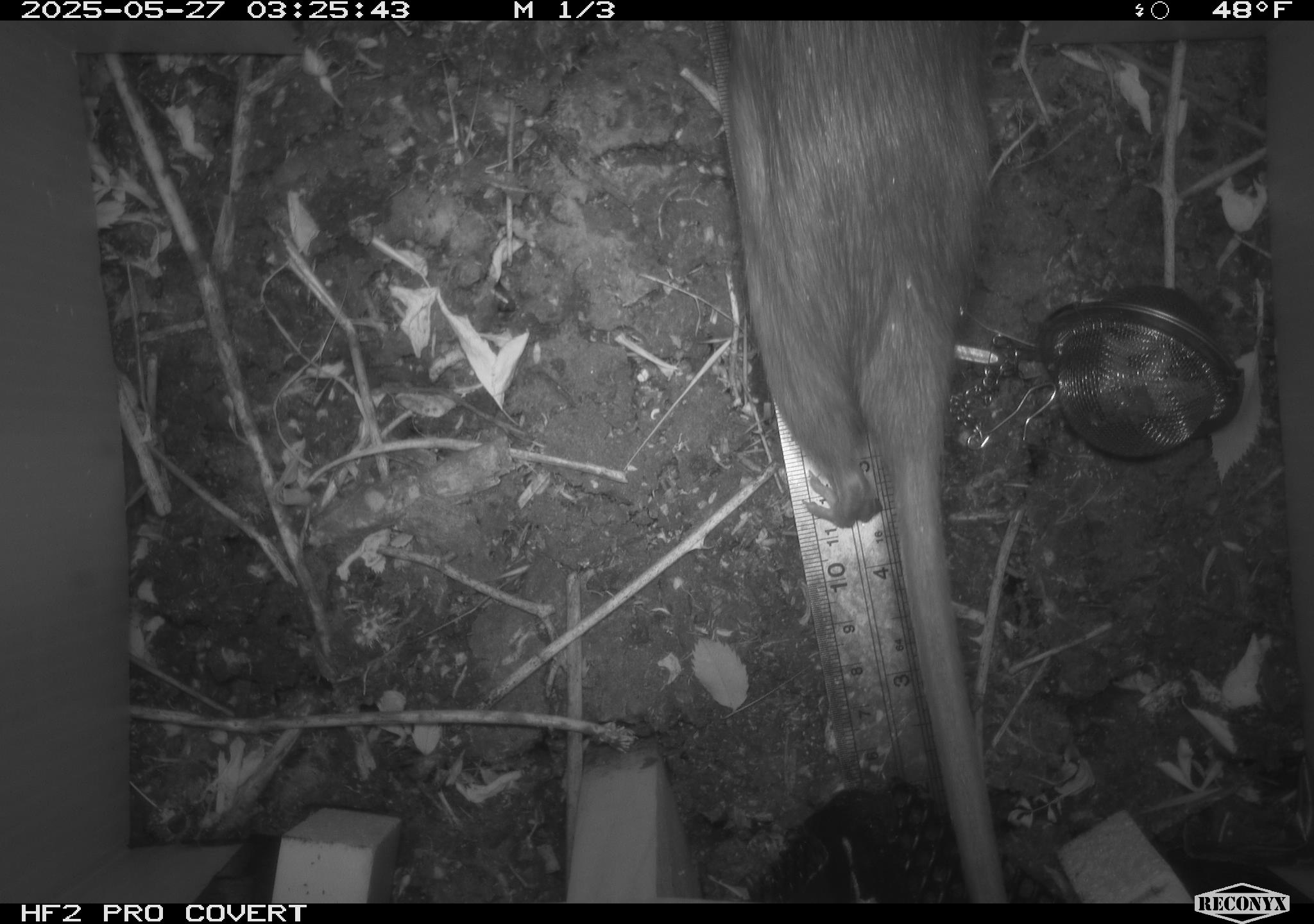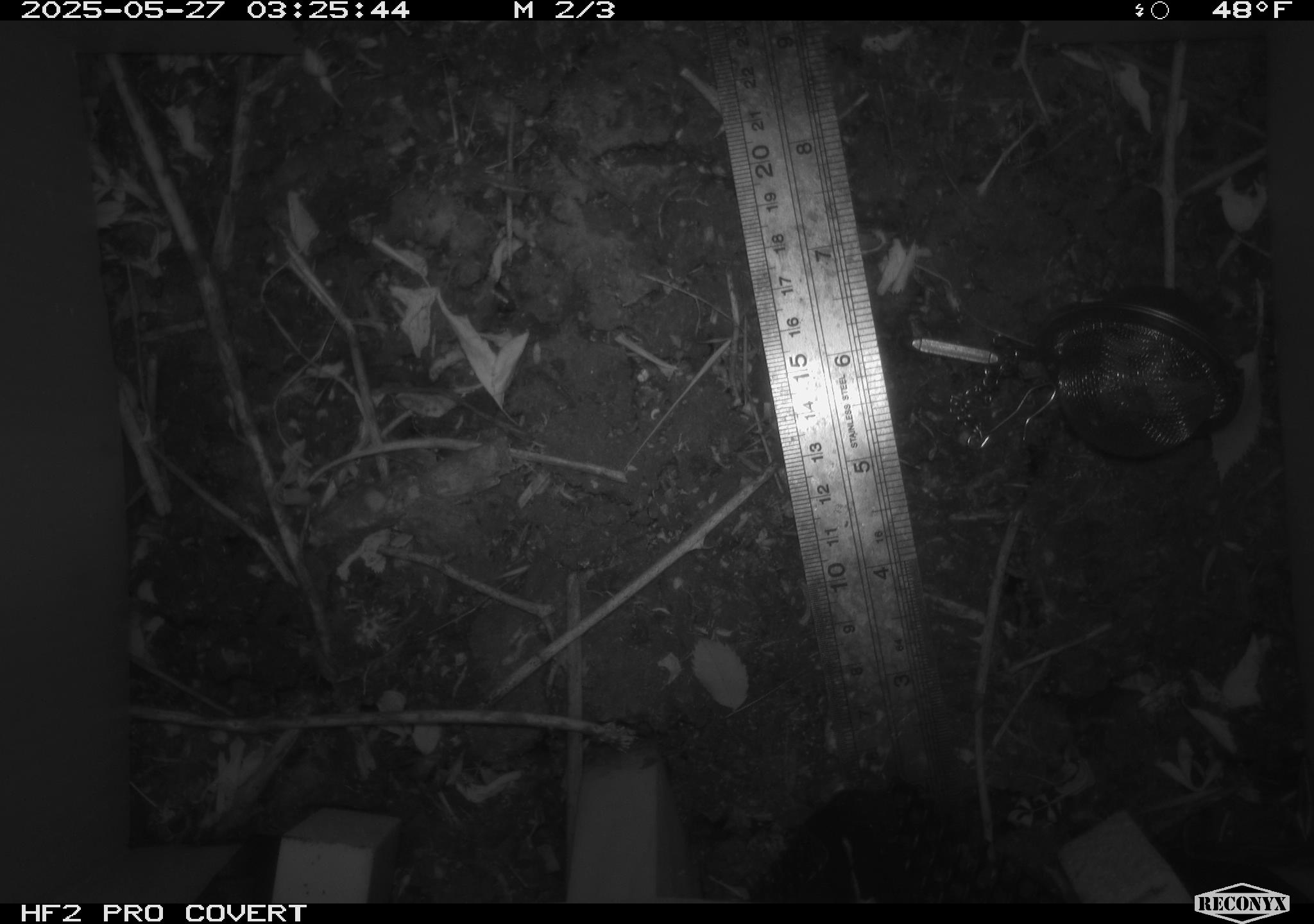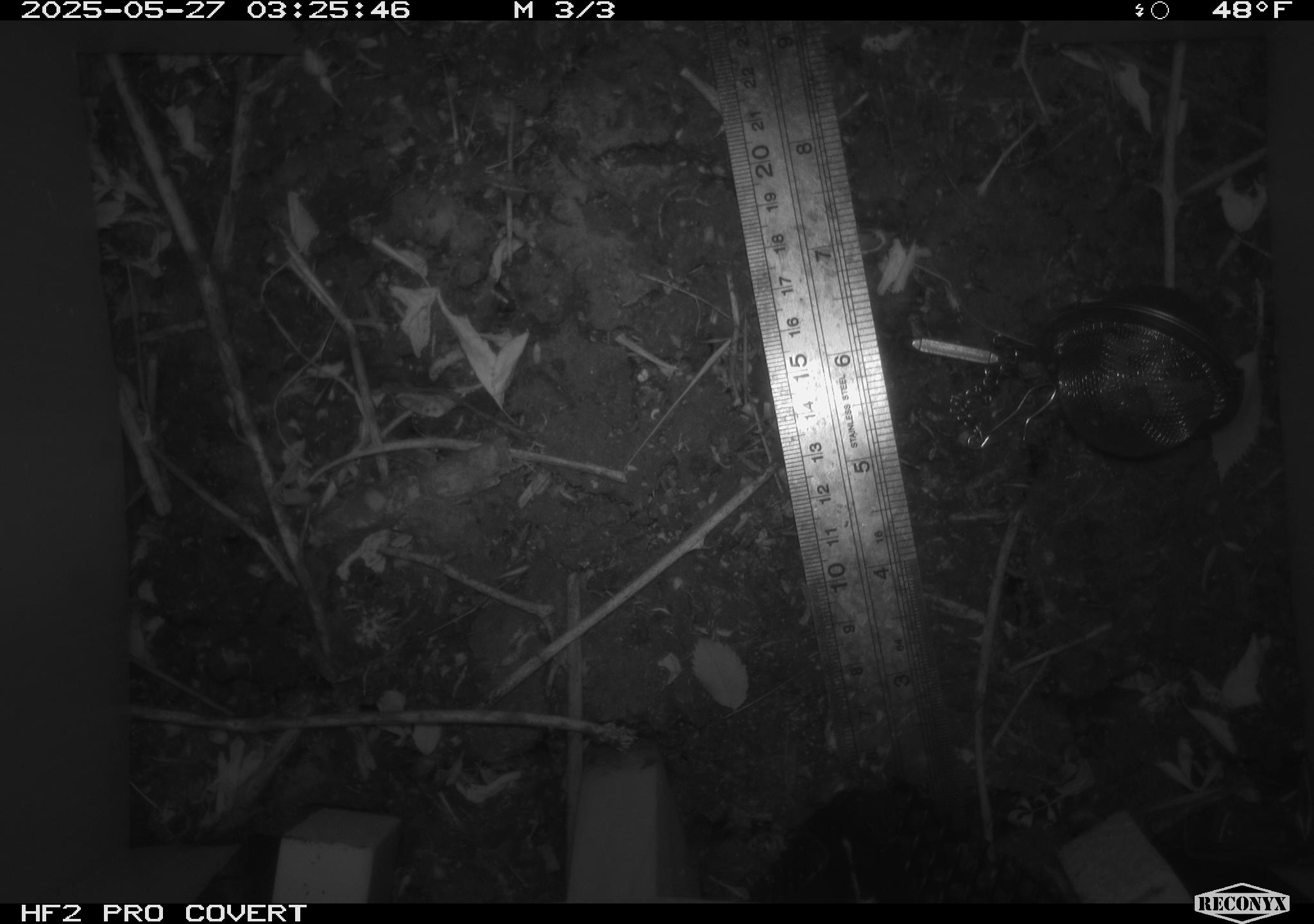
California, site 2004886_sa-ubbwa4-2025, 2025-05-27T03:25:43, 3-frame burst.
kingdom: Animalia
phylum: Chordata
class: Mammalia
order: Rodentia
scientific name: Rodentia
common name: rodent